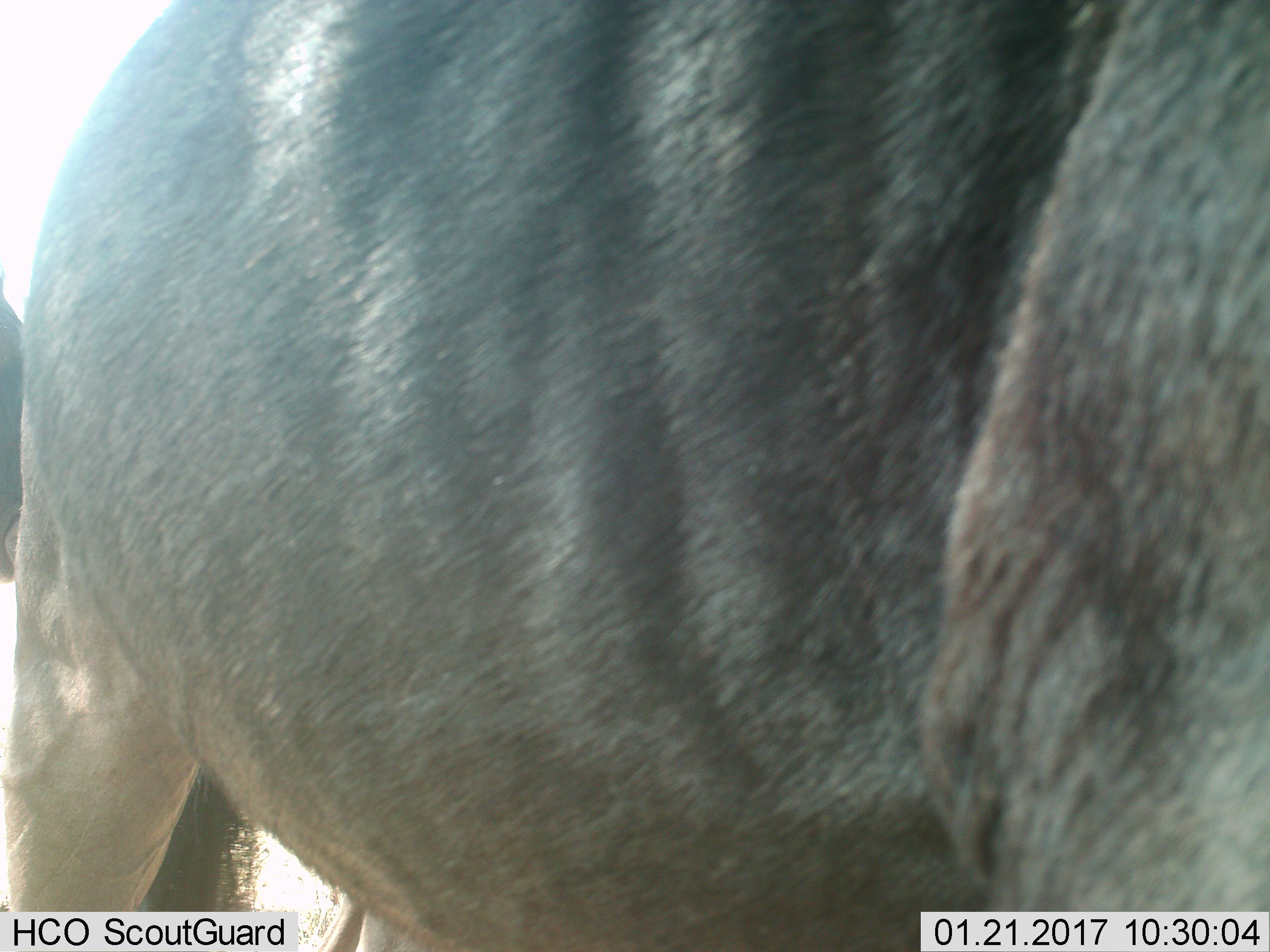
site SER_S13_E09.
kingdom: Animalia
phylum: Chordata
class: Mammalia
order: Artiodactyla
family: Bovidae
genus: Connochaetes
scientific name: Connochaetes taurinus taurinus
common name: blue wildebeest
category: wildebeestblue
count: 2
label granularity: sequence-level